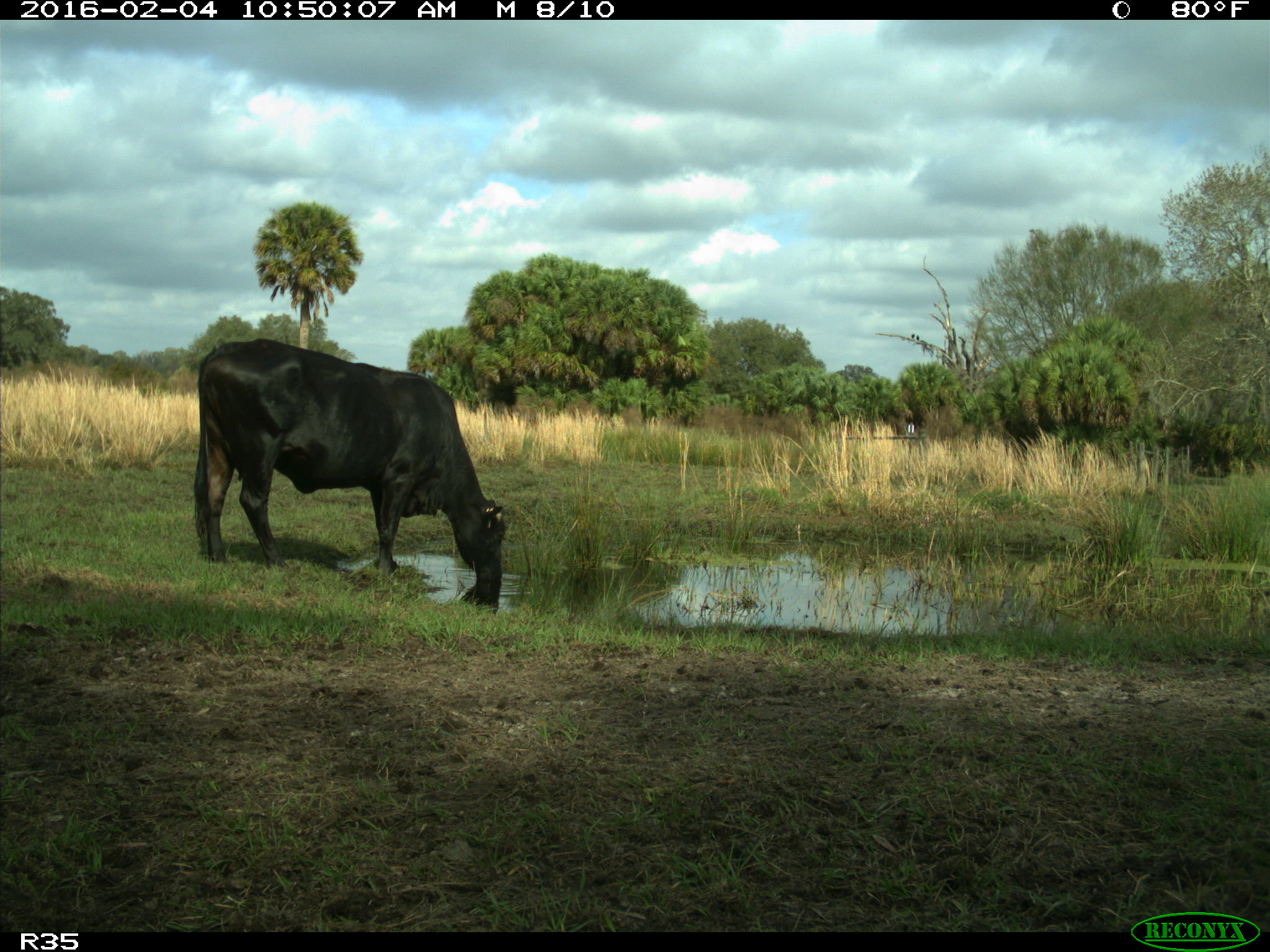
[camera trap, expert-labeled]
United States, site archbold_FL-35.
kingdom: Animalia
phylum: Chordata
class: Mammalia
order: Artiodactyla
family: Bovidae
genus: Bos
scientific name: Bos taurus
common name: domestic cow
Bos taurus (domestic cow).